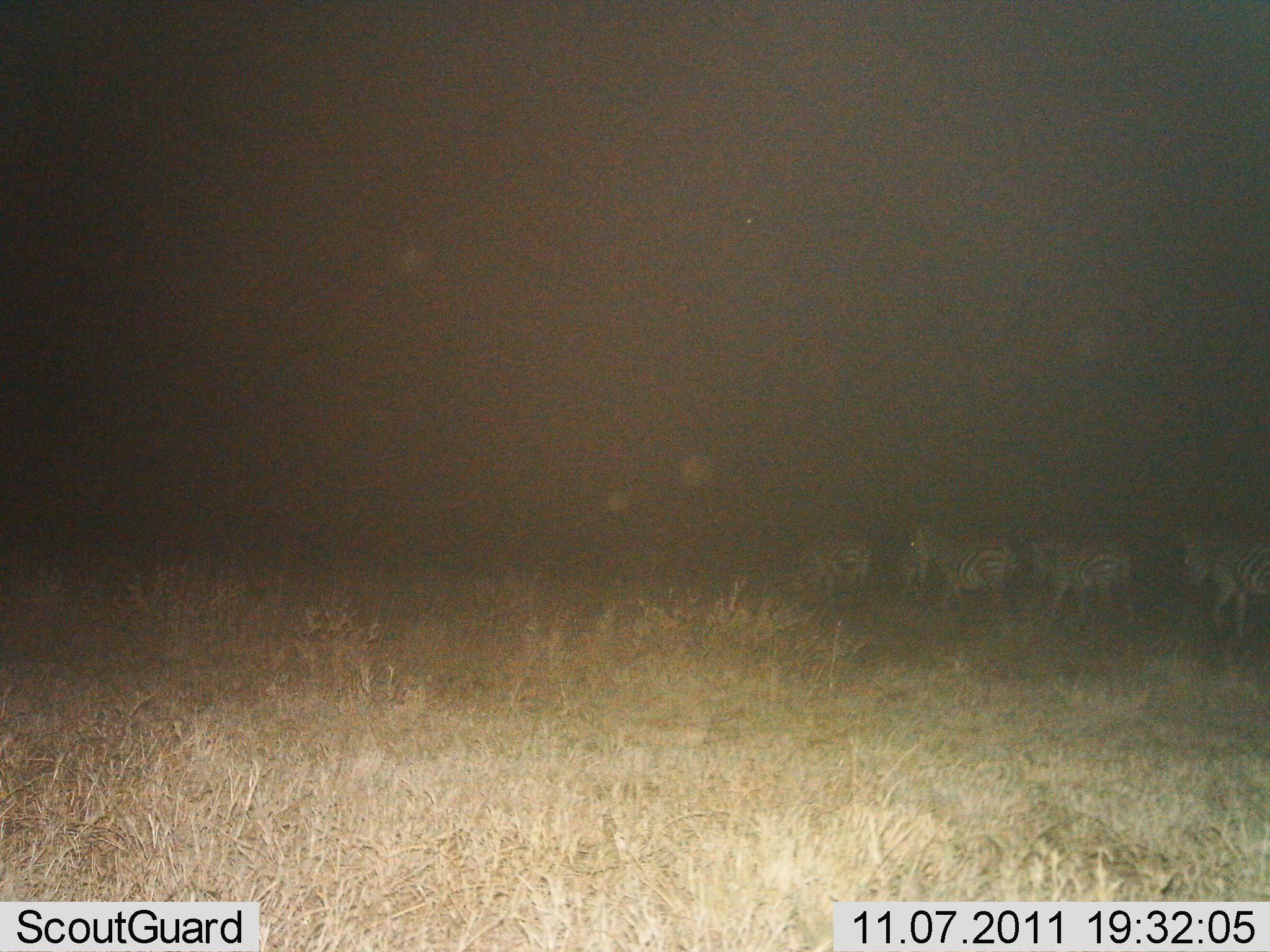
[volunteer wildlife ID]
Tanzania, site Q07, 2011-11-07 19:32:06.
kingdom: Animalia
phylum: Chordata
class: Mammalia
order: Perissodactyla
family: Equidae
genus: Equus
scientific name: Equus quagga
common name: plains zebra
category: zebra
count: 4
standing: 9%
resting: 0%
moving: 91%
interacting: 0%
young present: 0%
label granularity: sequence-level